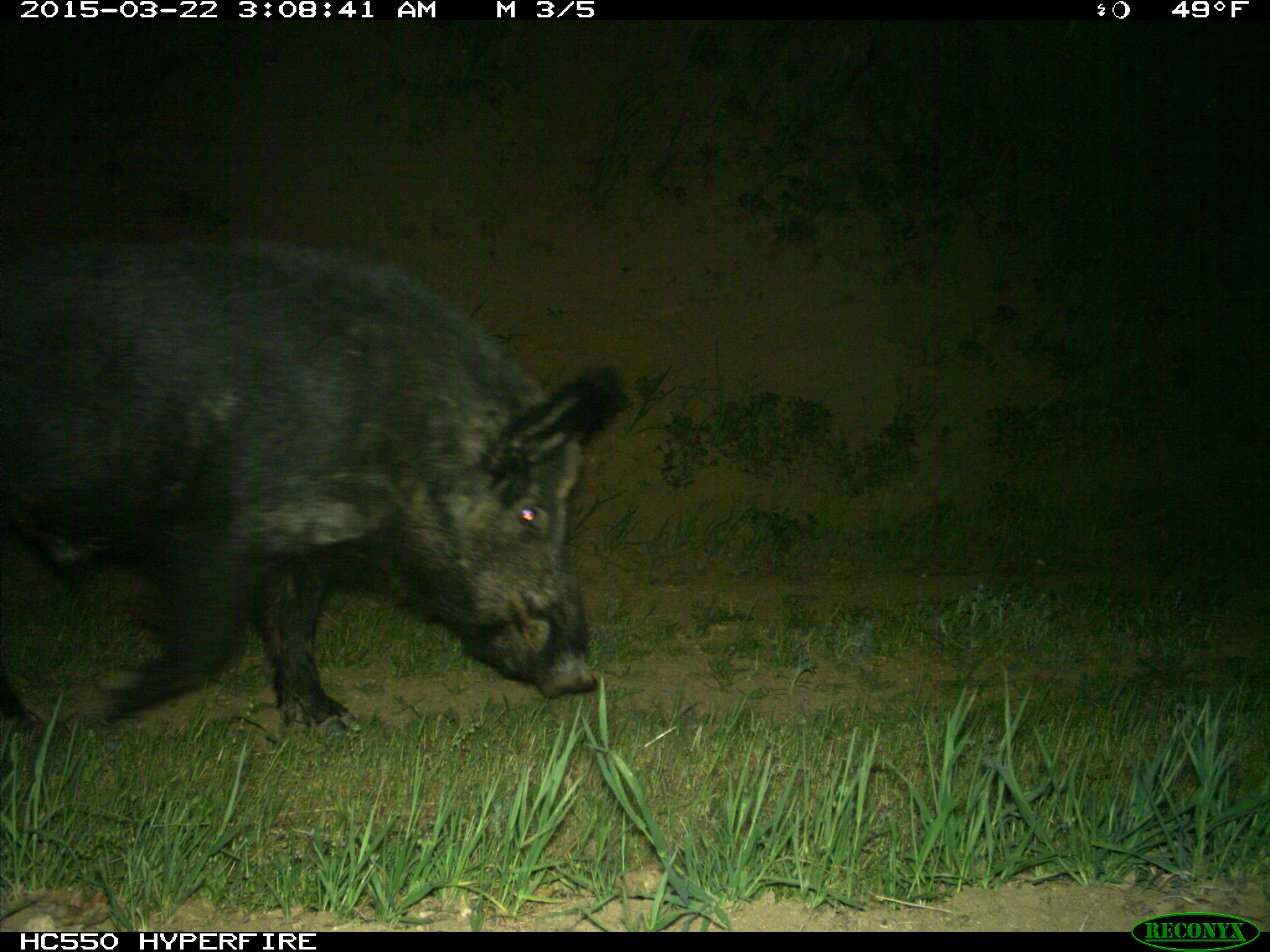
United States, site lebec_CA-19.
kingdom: Animalia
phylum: Chordata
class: Mammalia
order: Artiodactyla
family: Suidae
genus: Sus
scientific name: Sus scrofa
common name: wild boar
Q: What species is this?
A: Sus scrofa (wild boar).